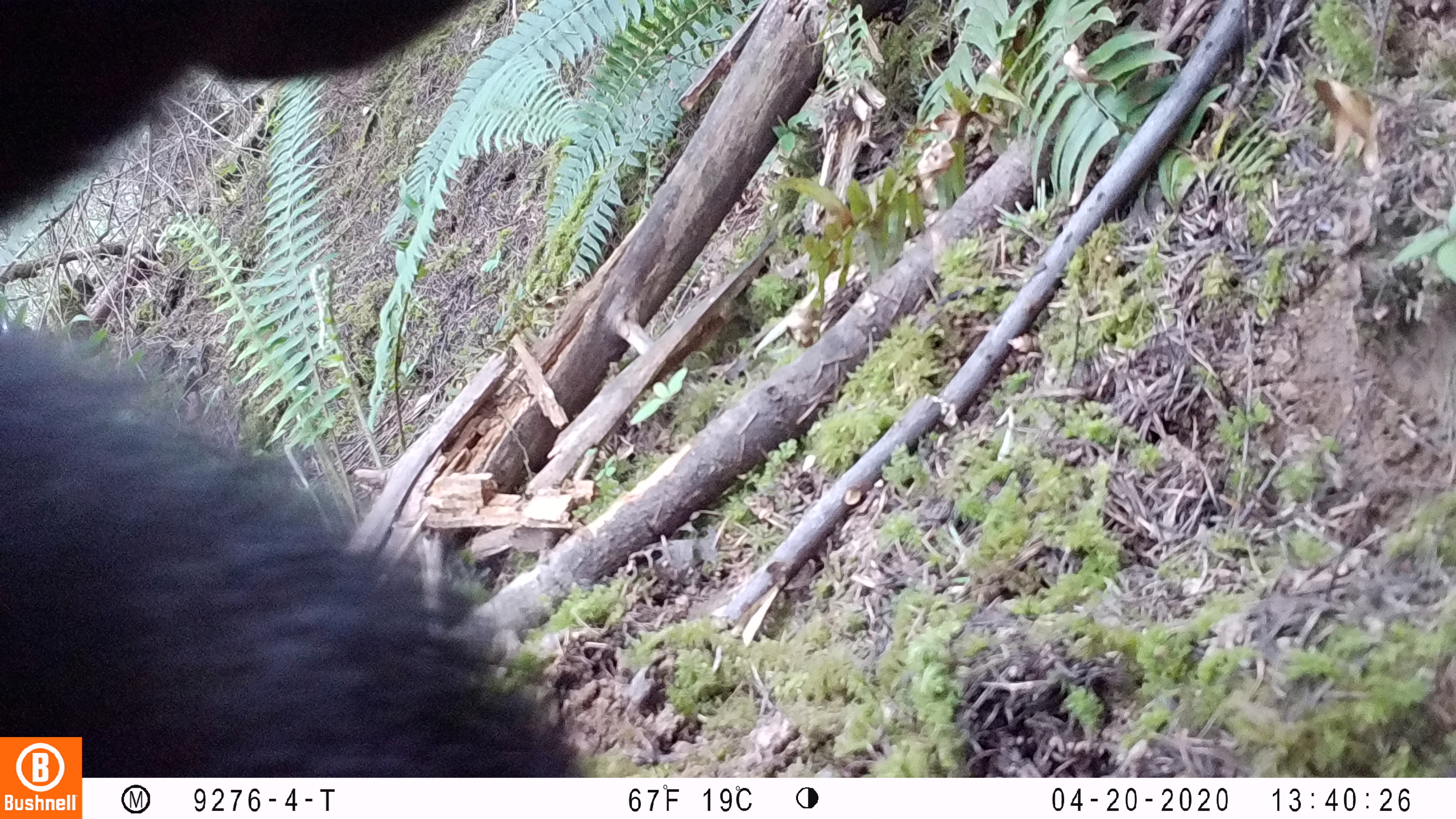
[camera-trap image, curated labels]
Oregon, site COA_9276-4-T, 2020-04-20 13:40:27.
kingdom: Animalia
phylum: Chordata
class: Mammalia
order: Carnivora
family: Ursidae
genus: Ursus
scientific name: Ursus americanus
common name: american black bear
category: black bear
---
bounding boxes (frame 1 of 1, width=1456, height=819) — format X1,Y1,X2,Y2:
black bear: 3,3,568,731